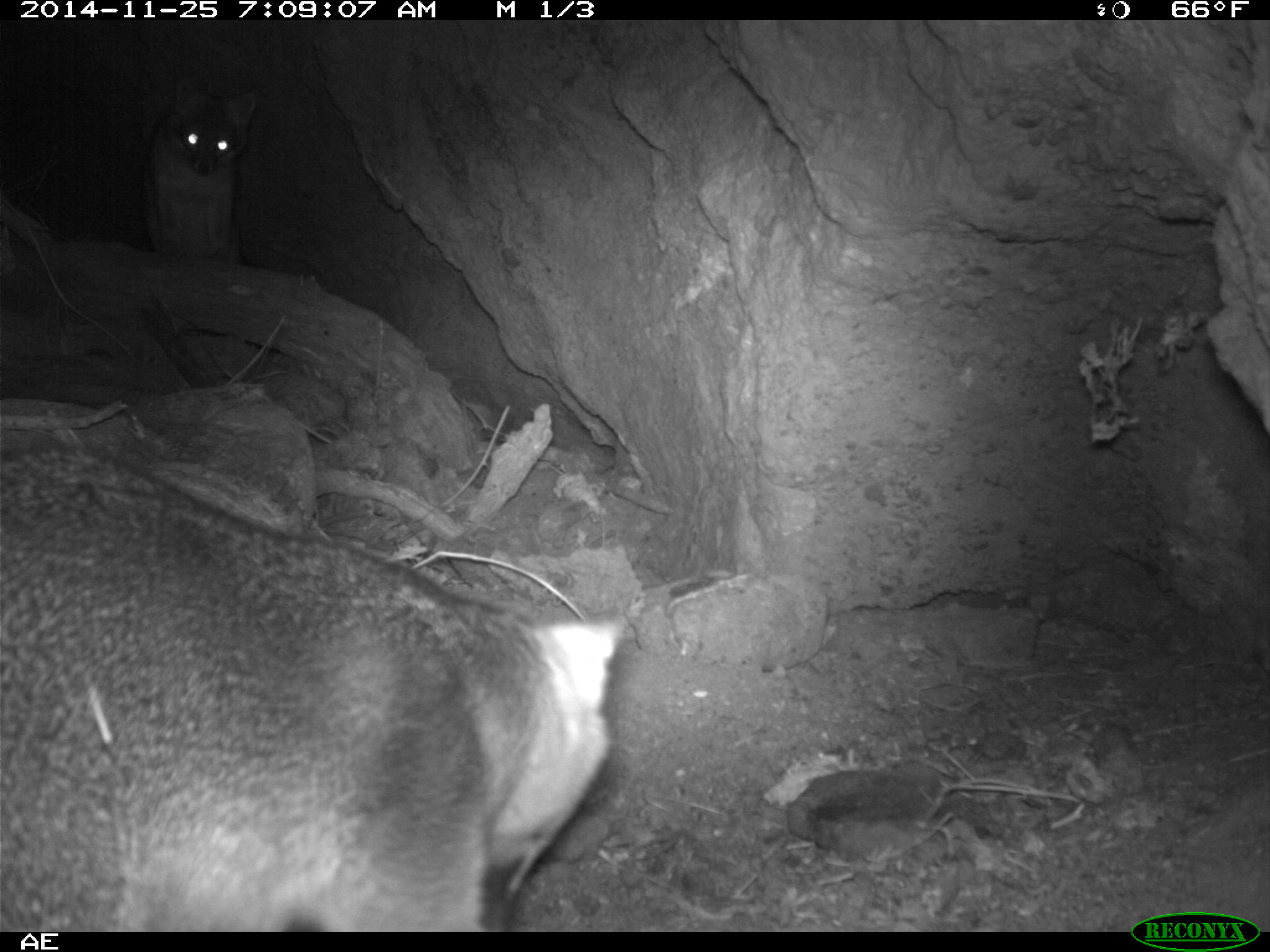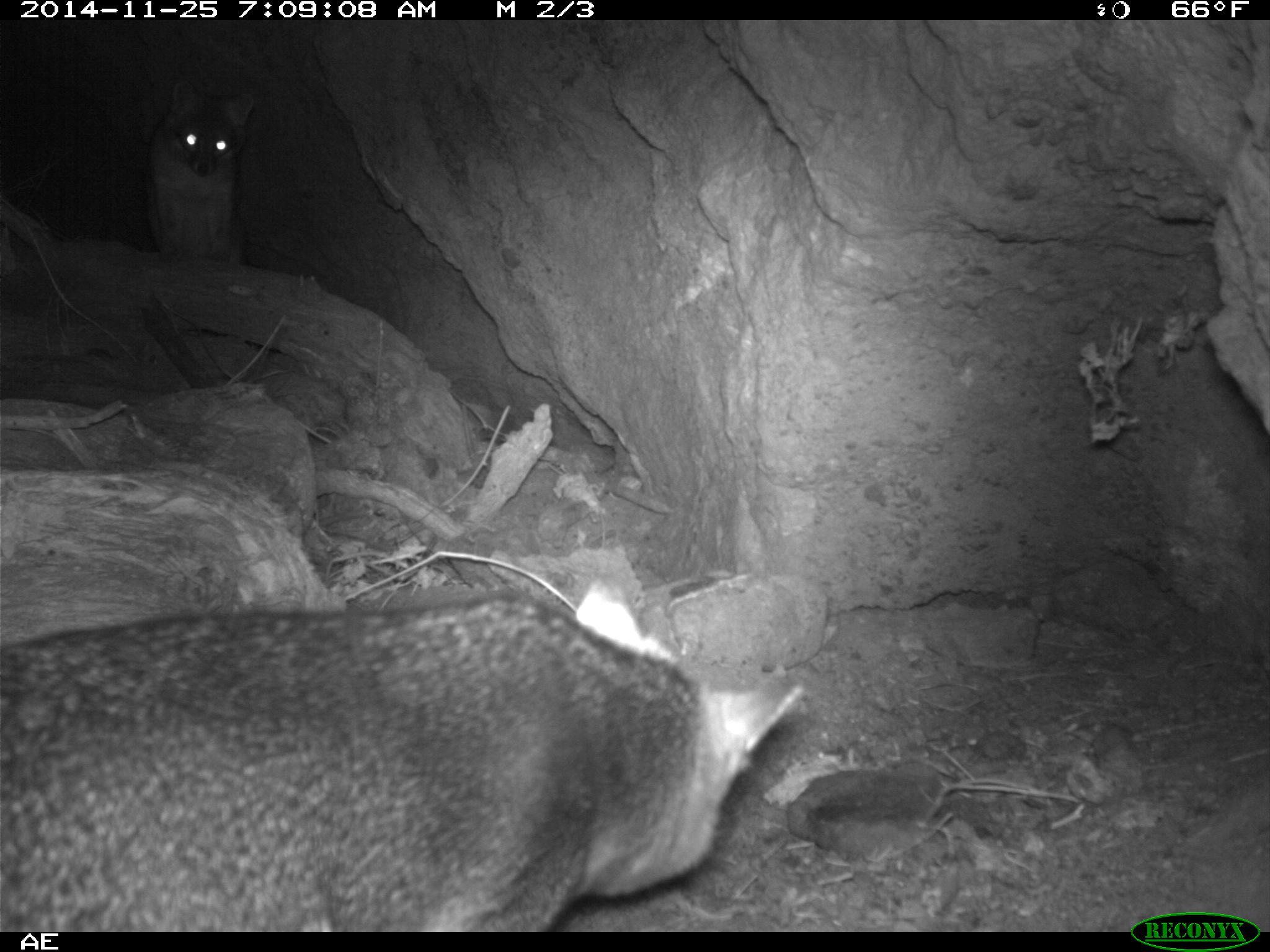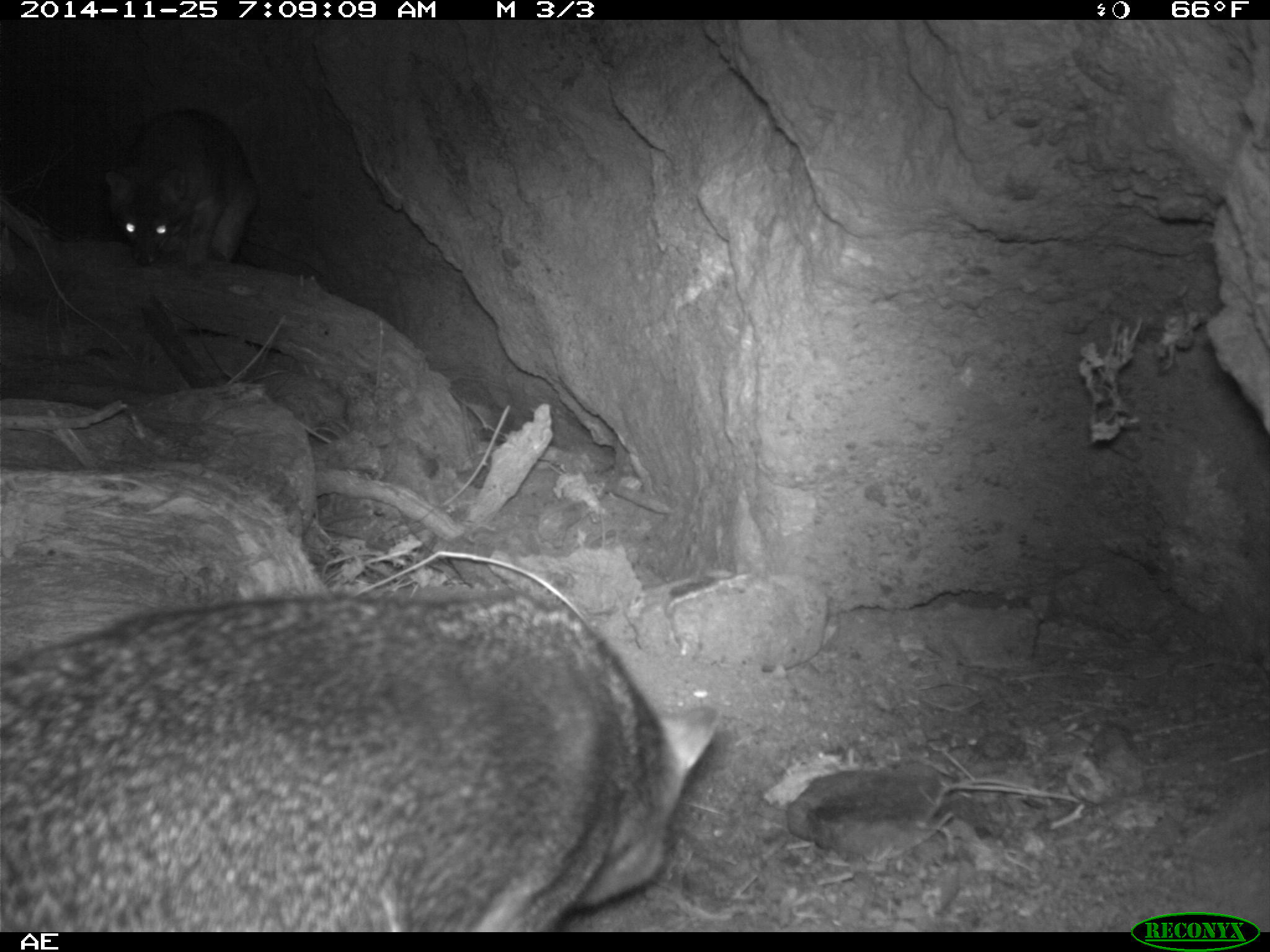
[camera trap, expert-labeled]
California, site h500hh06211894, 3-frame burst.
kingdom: Animalia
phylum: Chordata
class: Mammalia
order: Carnivora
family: Canidae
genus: Urocyon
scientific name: Urocyon littoralis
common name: island fox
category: fox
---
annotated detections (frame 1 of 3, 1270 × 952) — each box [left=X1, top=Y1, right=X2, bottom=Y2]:
fox: [left=0, top=439, right=628, bottom=929]; [left=141, top=82, right=257, bottom=260]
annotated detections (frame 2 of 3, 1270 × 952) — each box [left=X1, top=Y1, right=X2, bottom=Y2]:
fox: [left=0, top=576, right=802, bottom=930]; [left=146, top=76, right=255, bottom=268]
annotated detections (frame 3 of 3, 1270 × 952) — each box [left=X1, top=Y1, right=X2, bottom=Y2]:
fox: [left=0, top=590, right=719, bottom=932]; [left=104, top=108, right=259, bottom=277]